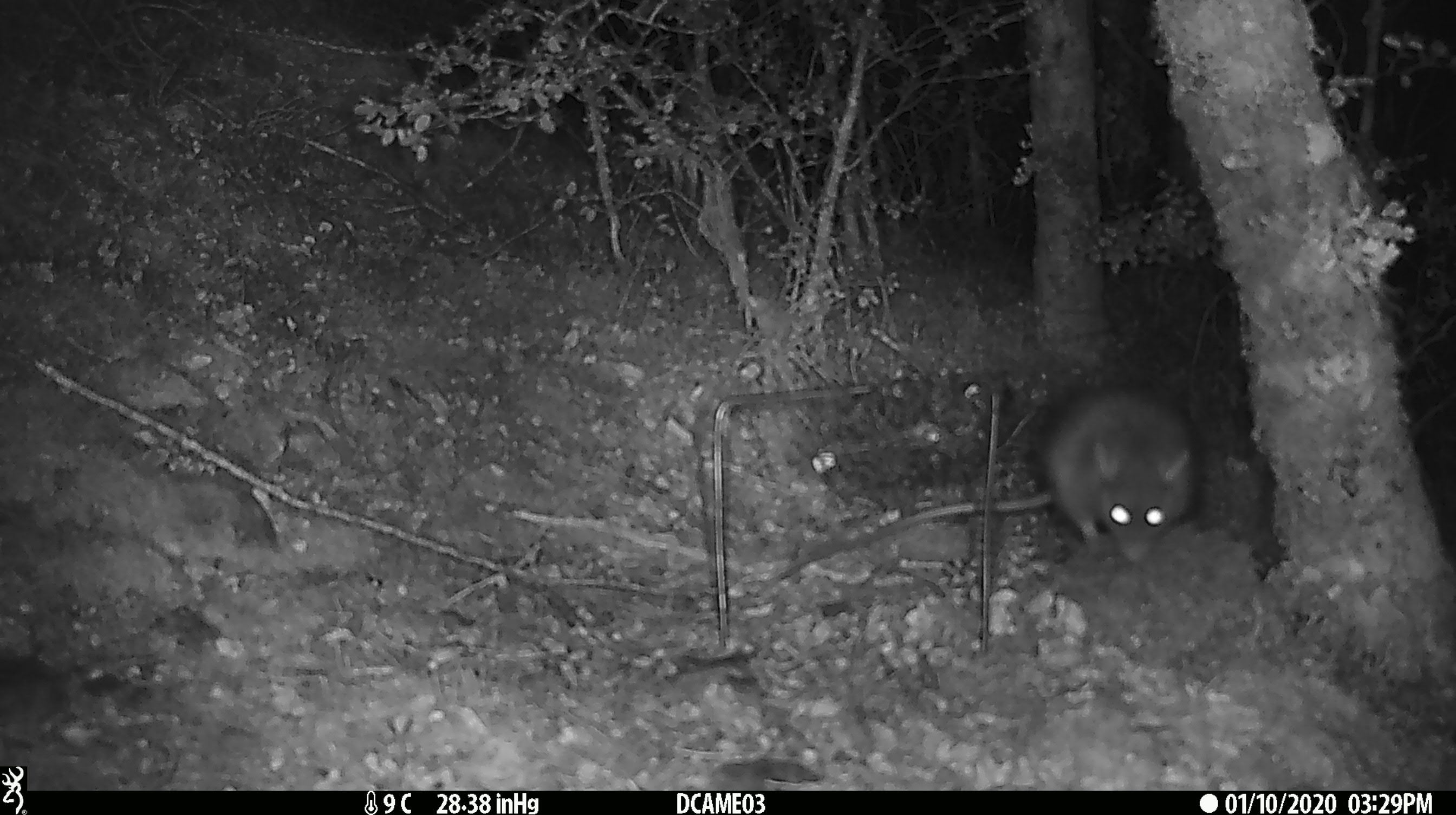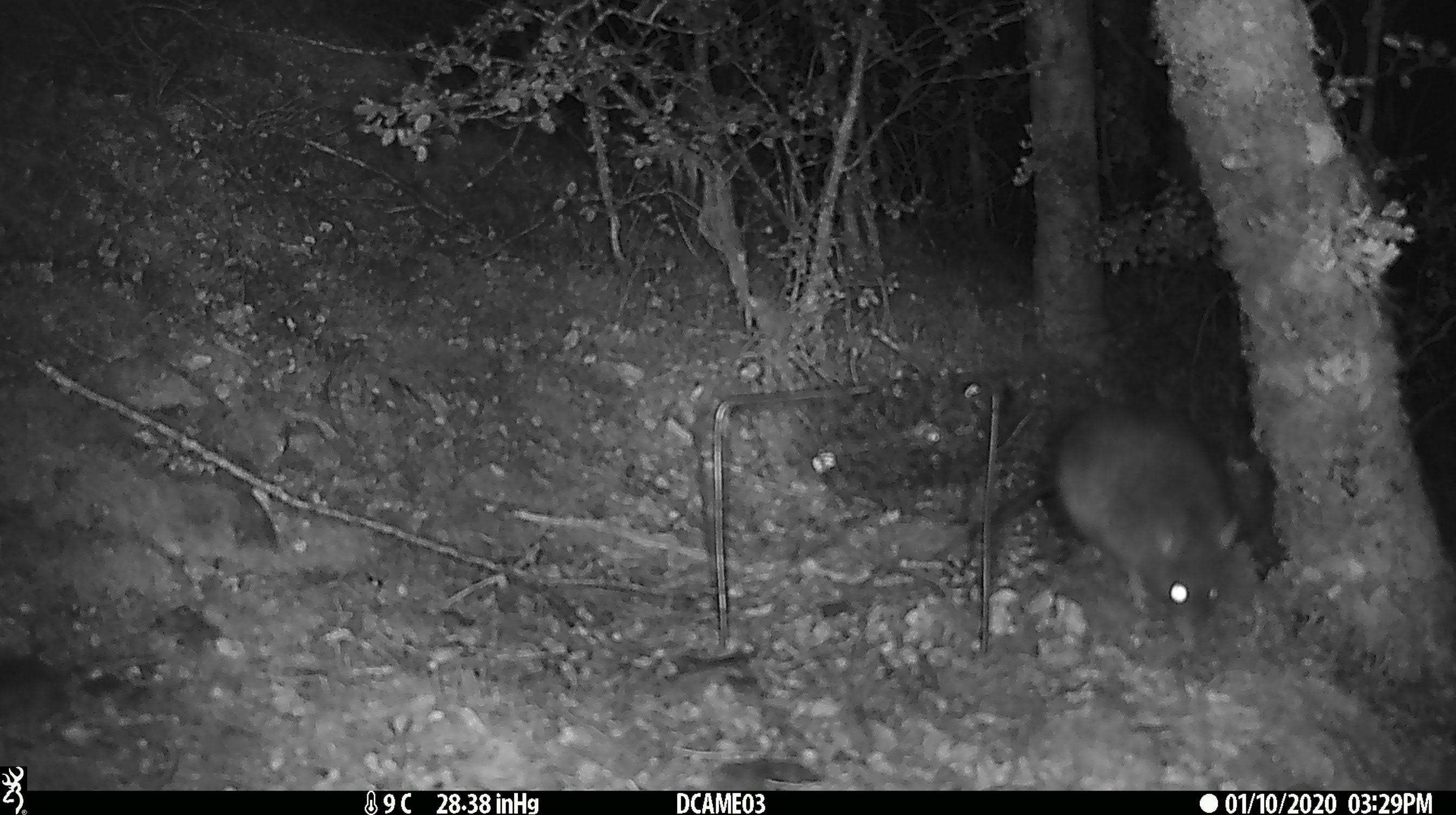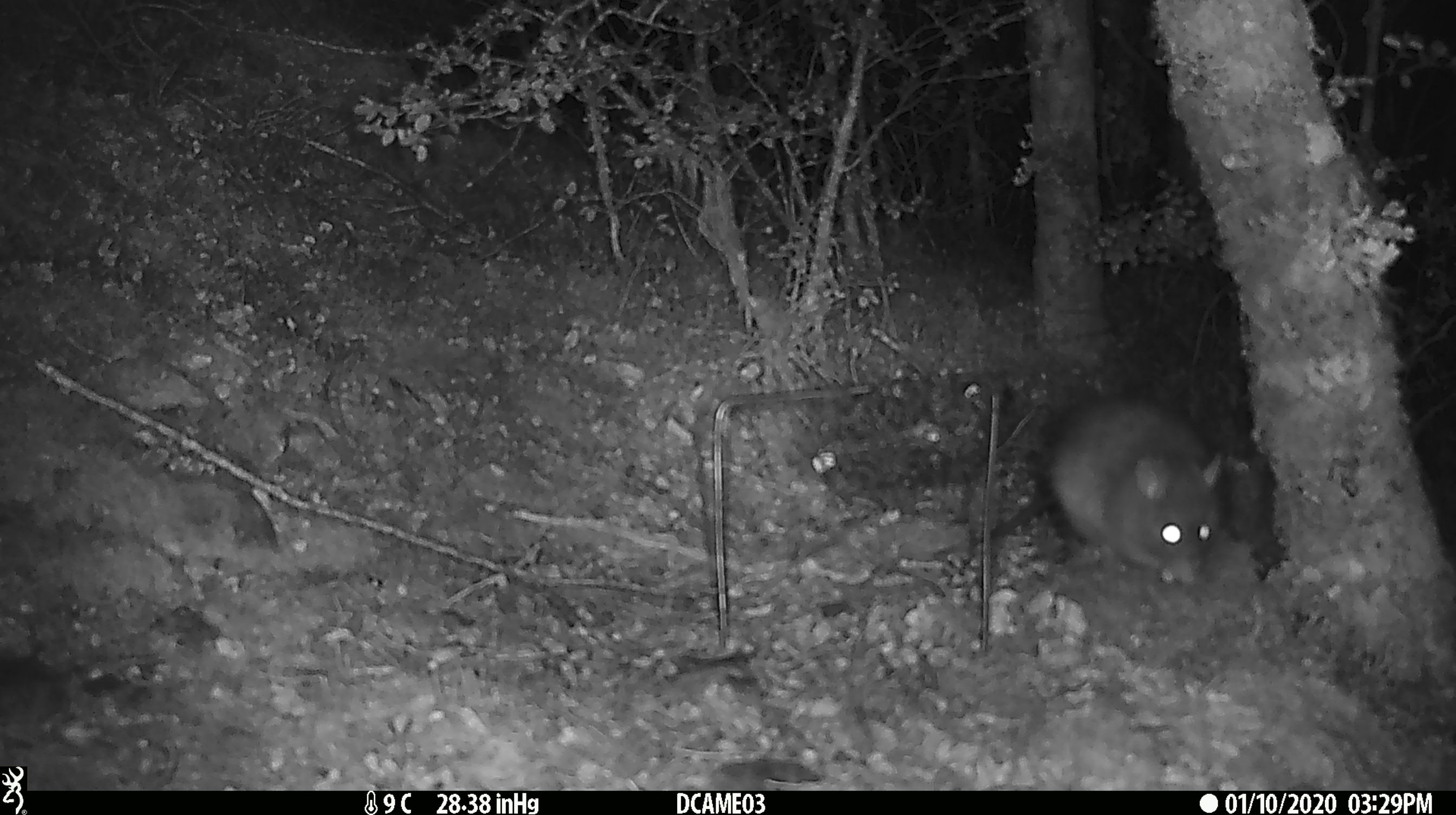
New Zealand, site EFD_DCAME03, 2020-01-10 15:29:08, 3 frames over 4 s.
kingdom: Animalia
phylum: Chordata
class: Mammalia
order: Rodentia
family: Muridae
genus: Rattus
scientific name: Rattus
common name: rat